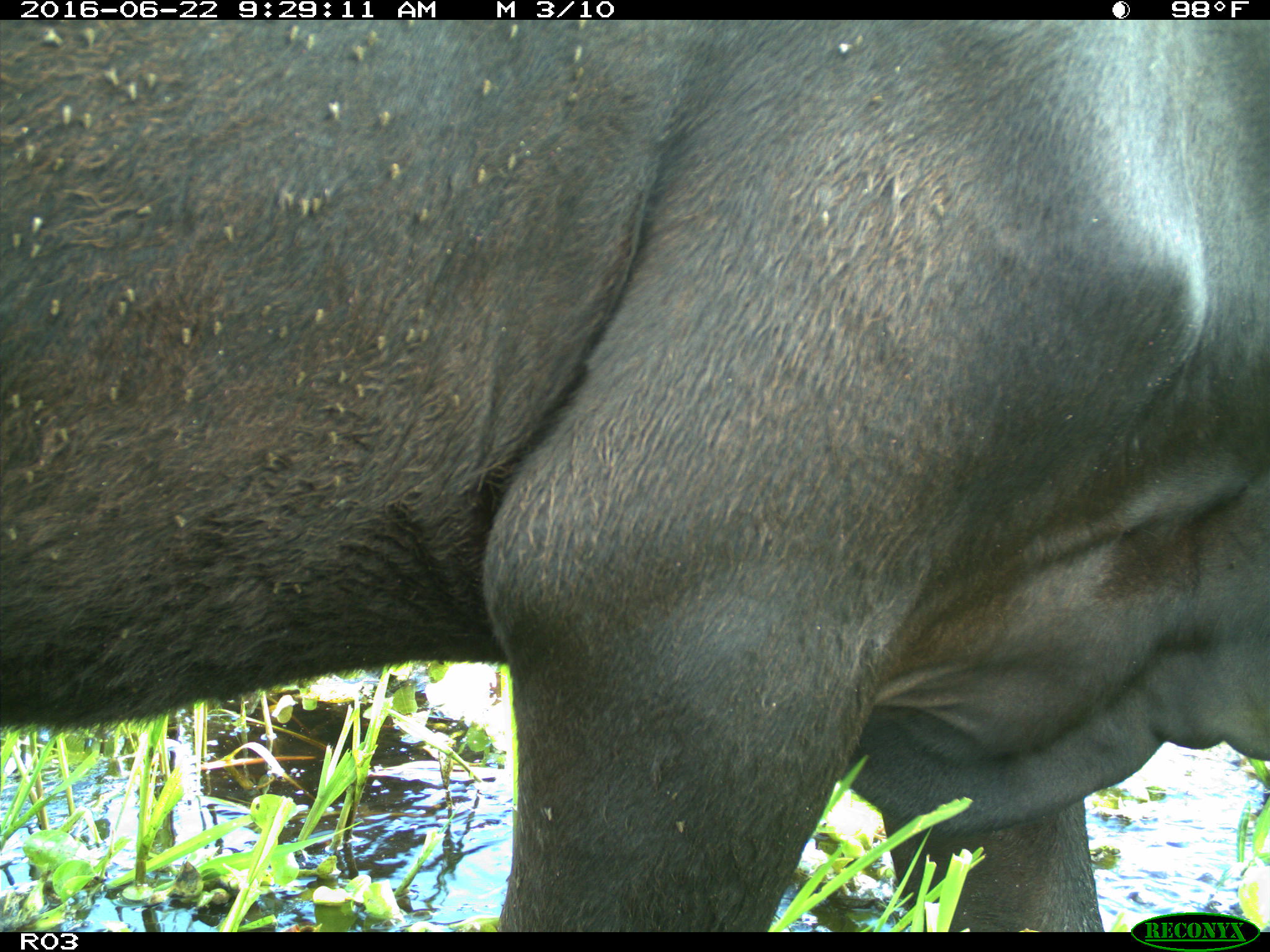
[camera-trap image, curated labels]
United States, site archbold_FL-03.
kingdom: Animalia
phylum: Chordata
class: Mammalia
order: Artiodactyla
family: Bovidae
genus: Bos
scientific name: Bos taurus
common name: domestic cow